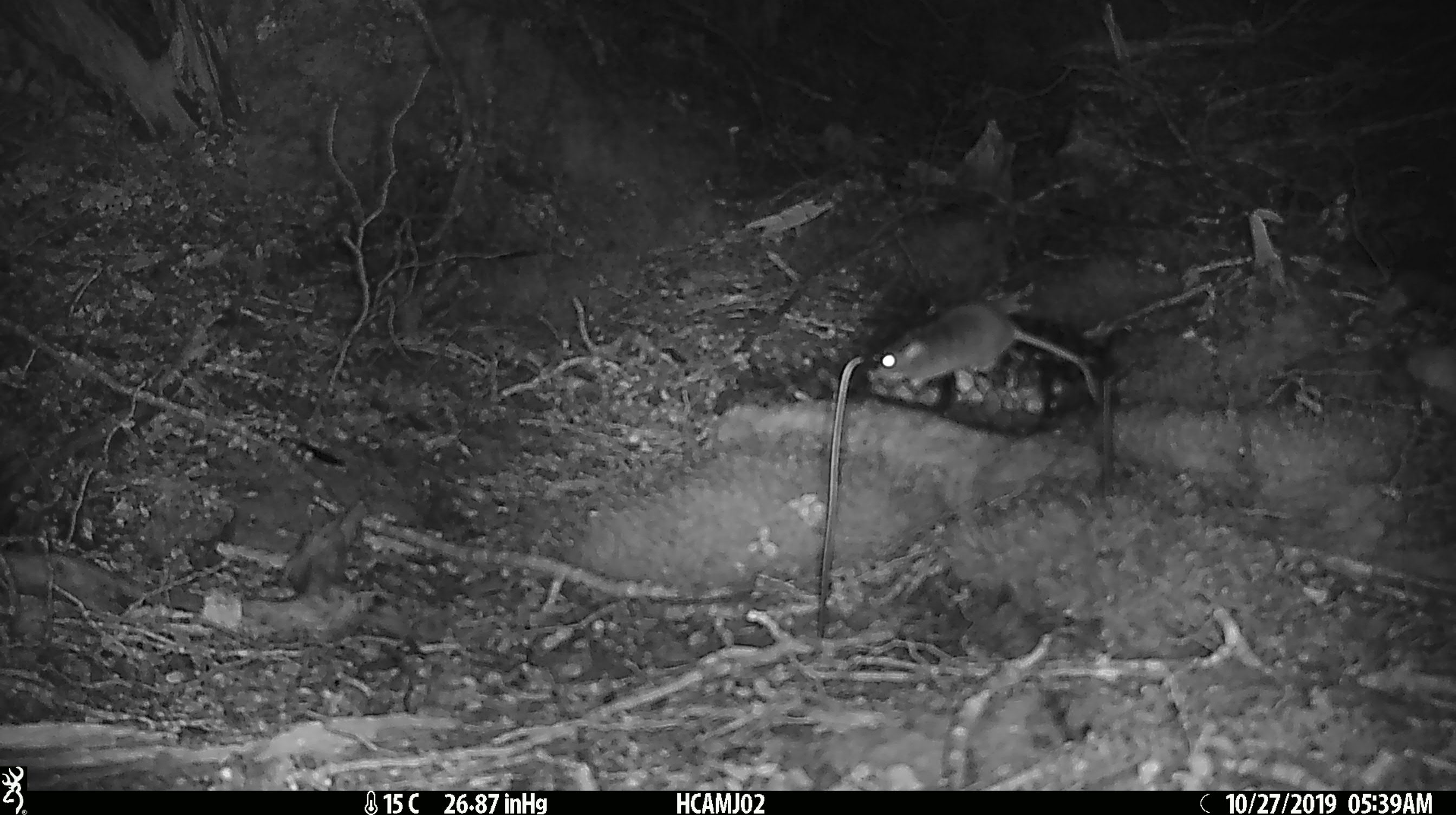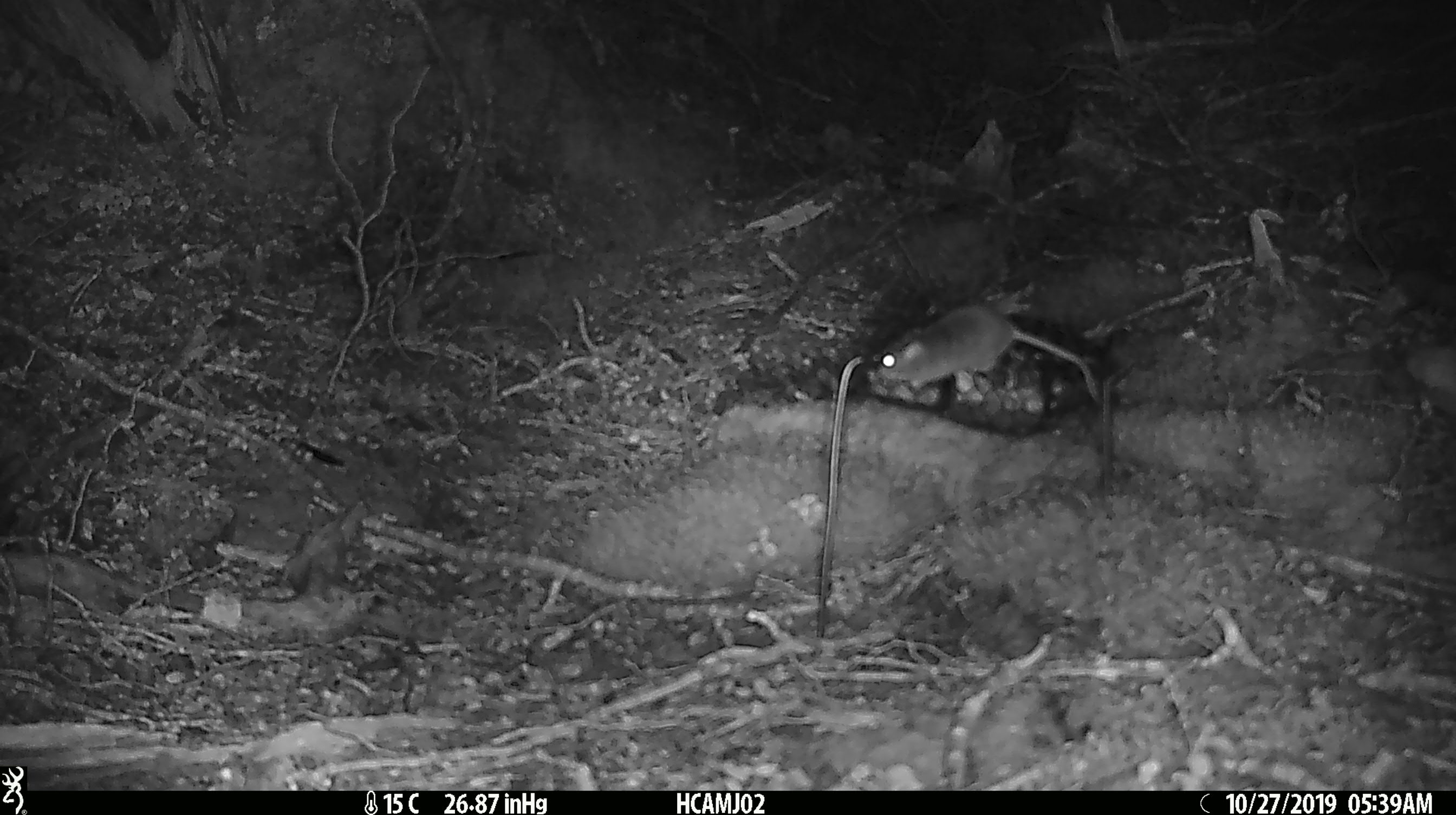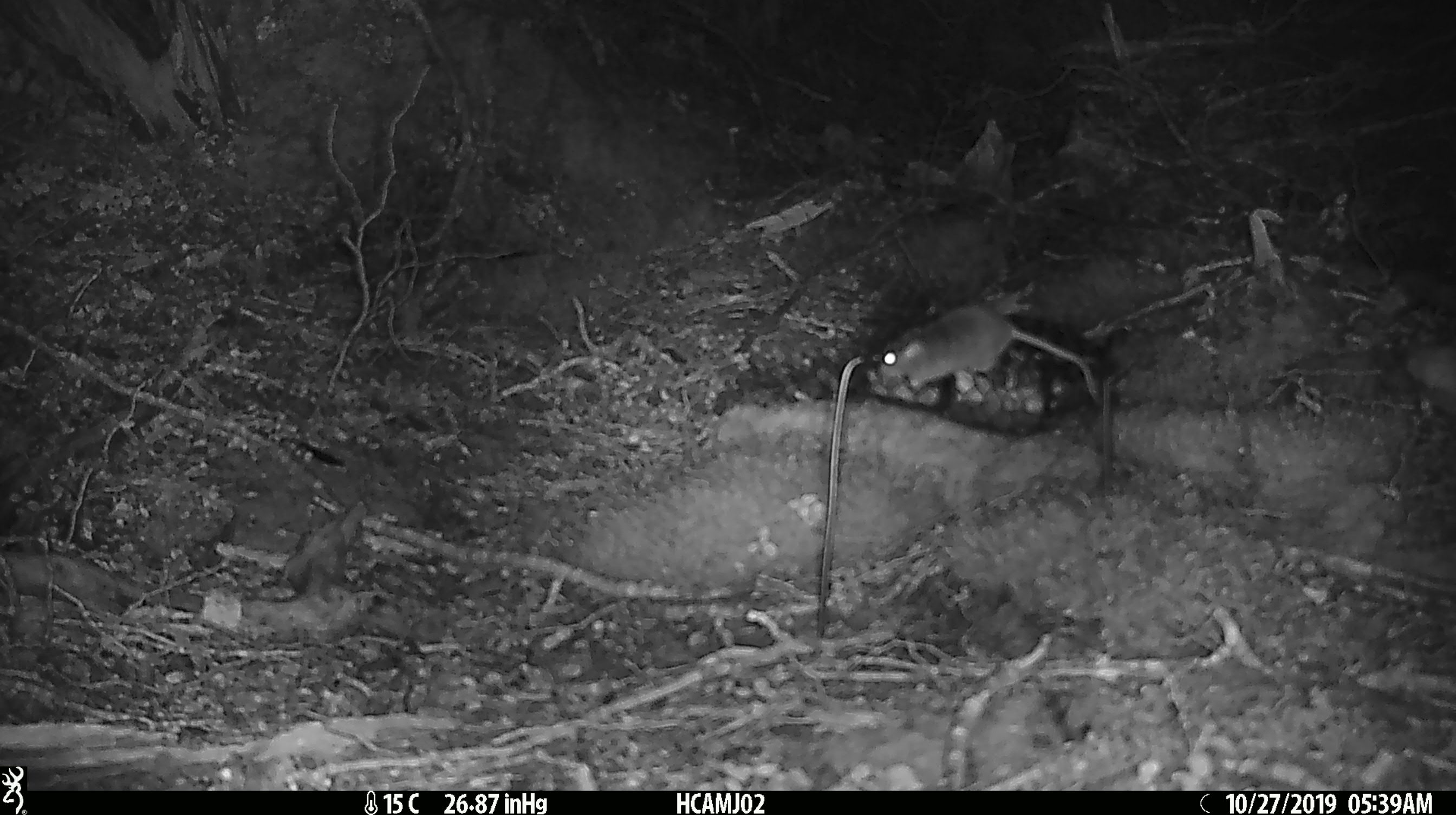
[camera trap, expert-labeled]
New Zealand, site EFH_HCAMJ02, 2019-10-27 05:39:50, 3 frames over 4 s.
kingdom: Animalia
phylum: Chordata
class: Mammalia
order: Rodentia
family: Muridae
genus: Mus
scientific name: Mus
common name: mouse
Mouse (Mus).